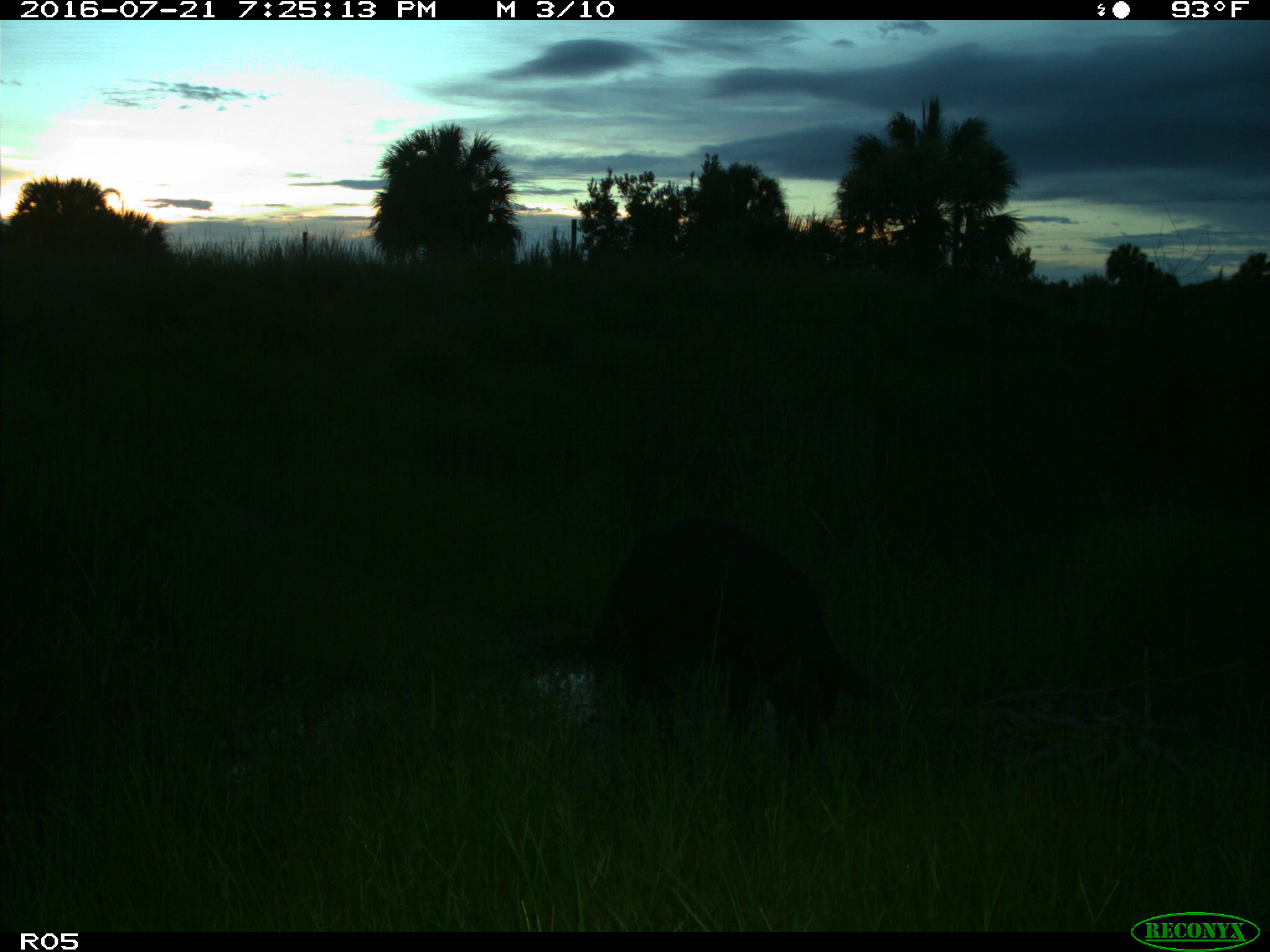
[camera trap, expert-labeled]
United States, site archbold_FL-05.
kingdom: Animalia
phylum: Chordata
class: Mammalia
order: Artiodactyla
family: Suidae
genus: Sus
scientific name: Sus scrofa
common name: wild boar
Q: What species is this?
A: Sus scrofa (wild boar).